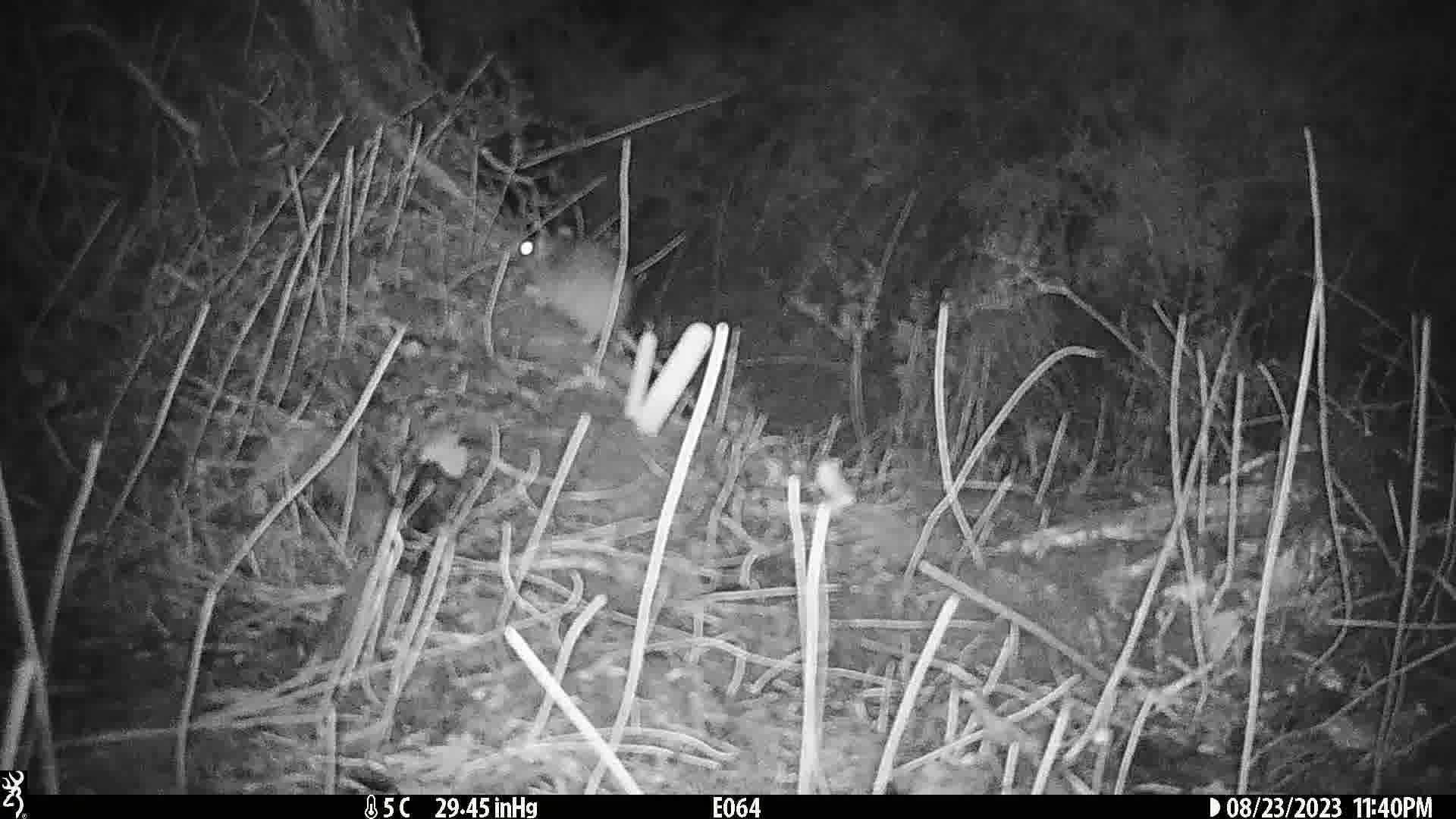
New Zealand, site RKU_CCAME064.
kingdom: Animalia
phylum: Chordata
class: Mammalia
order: Rodentia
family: Muridae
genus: Rattus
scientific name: Rattus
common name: rat